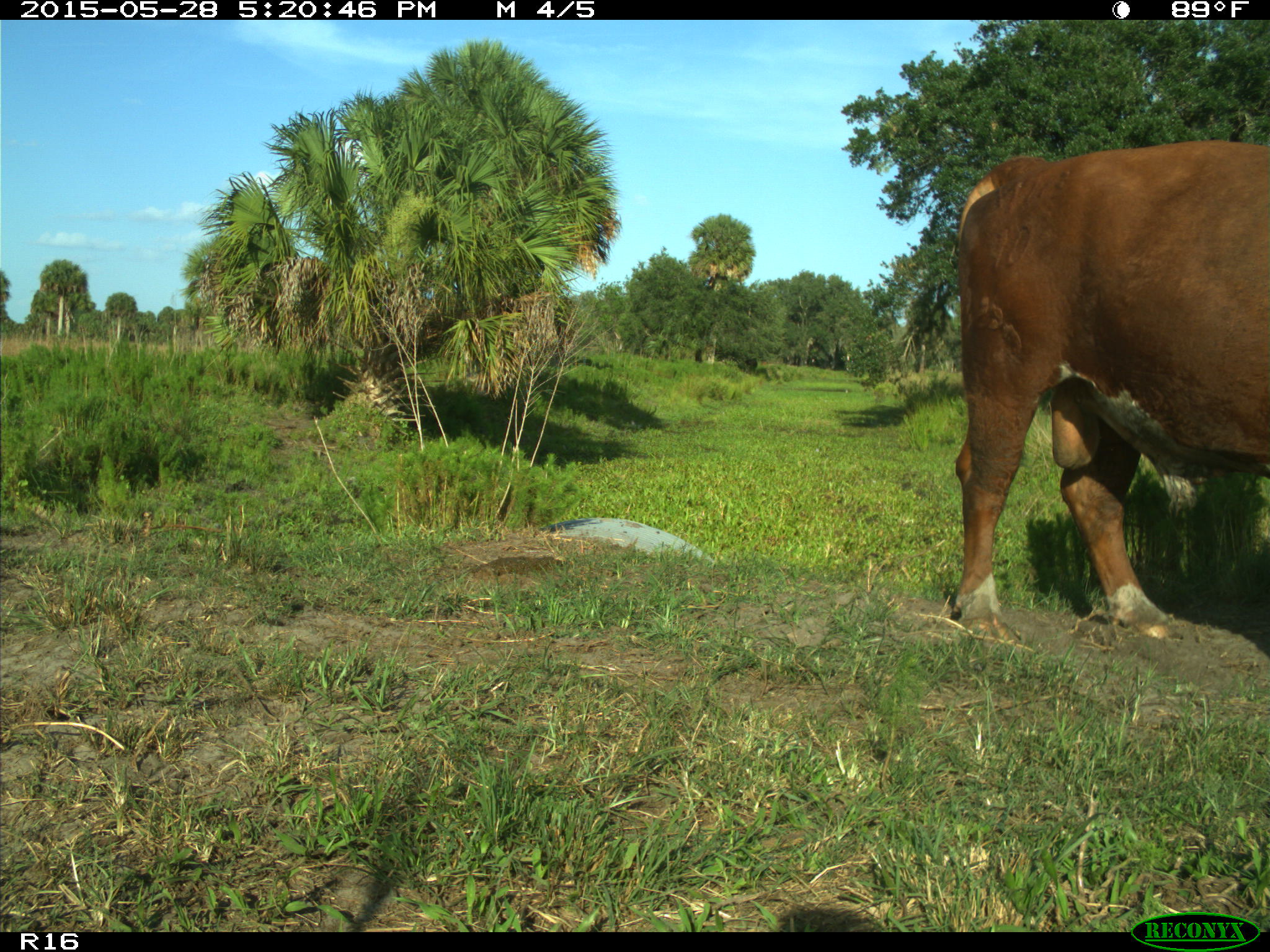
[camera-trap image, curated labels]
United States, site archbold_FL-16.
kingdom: Animalia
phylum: Chordata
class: Mammalia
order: Artiodactyla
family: Bovidae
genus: Bos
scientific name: Bos taurus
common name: domestic cow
Bos taurus (domestic cow).